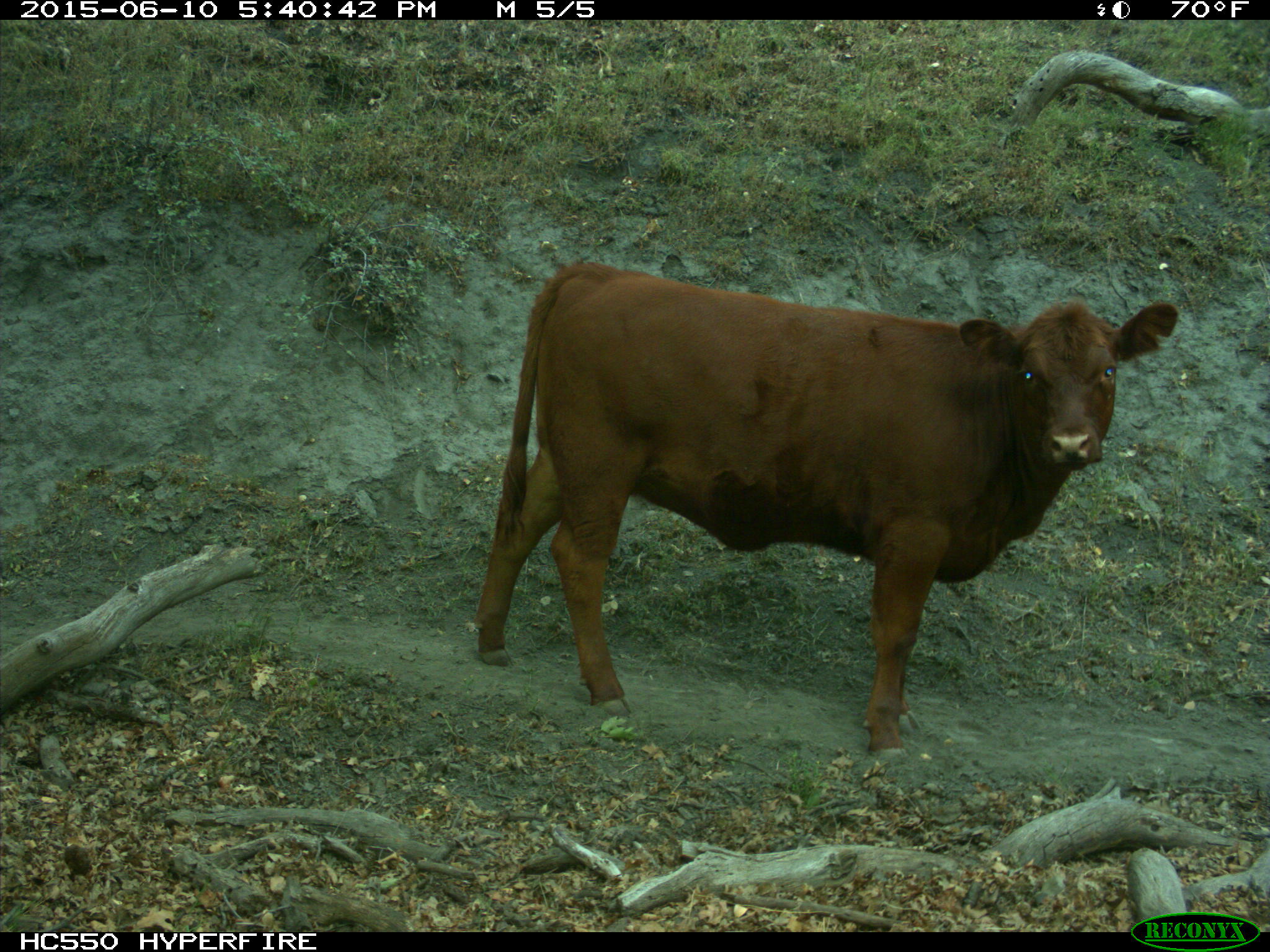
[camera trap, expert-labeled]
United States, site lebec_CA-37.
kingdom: Animalia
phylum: Chordata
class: Mammalia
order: Artiodactyla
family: Bovidae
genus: Bos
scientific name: Bos taurus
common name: domestic cow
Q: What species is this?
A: Bos taurus (domestic cow).